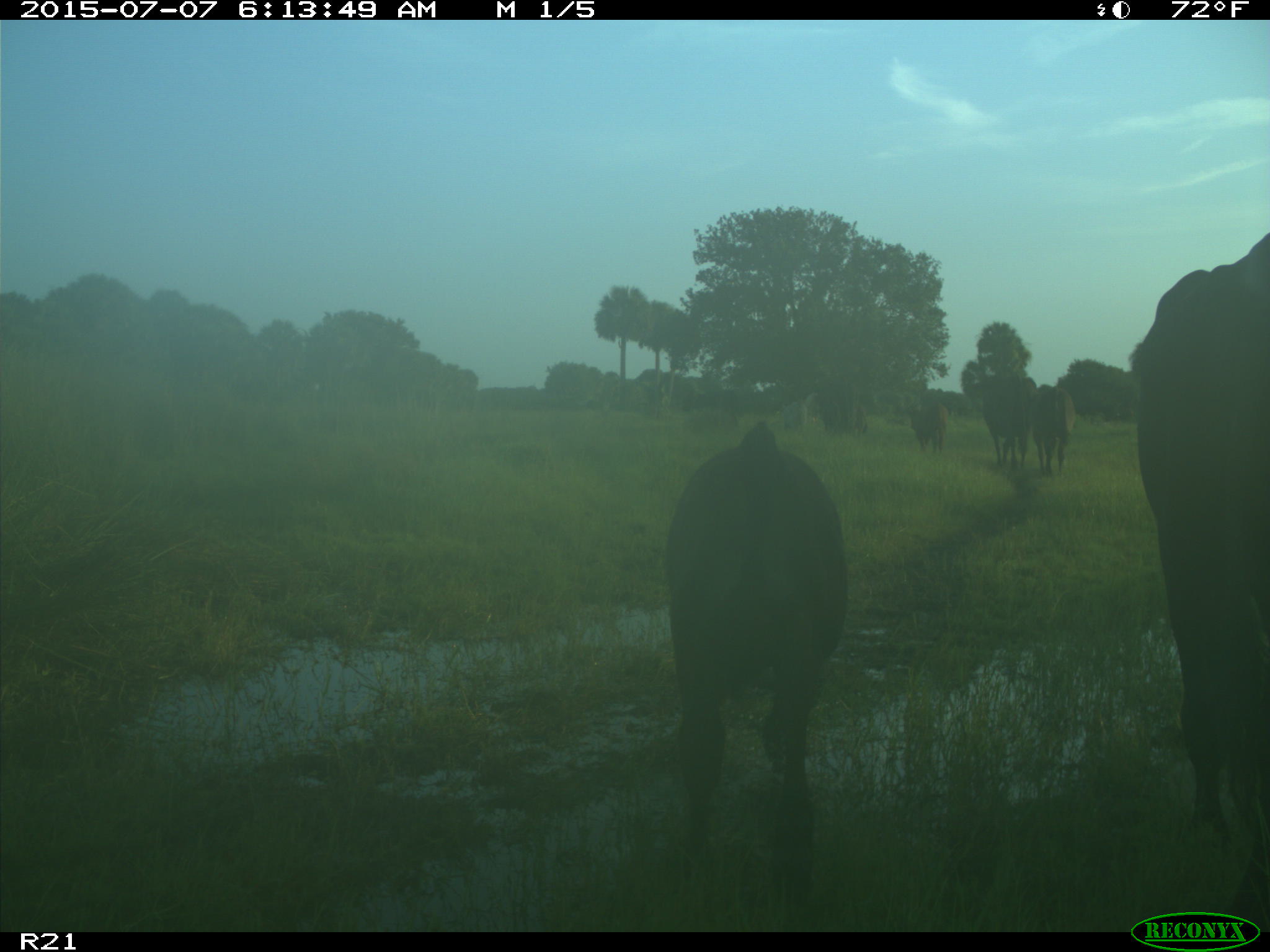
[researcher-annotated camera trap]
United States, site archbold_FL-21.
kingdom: Animalia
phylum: Chordata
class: Mammalia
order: Artiodactyla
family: Bovidae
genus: Bos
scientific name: Bos taurus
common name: domestic cow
Bos taurus (domestic cow).